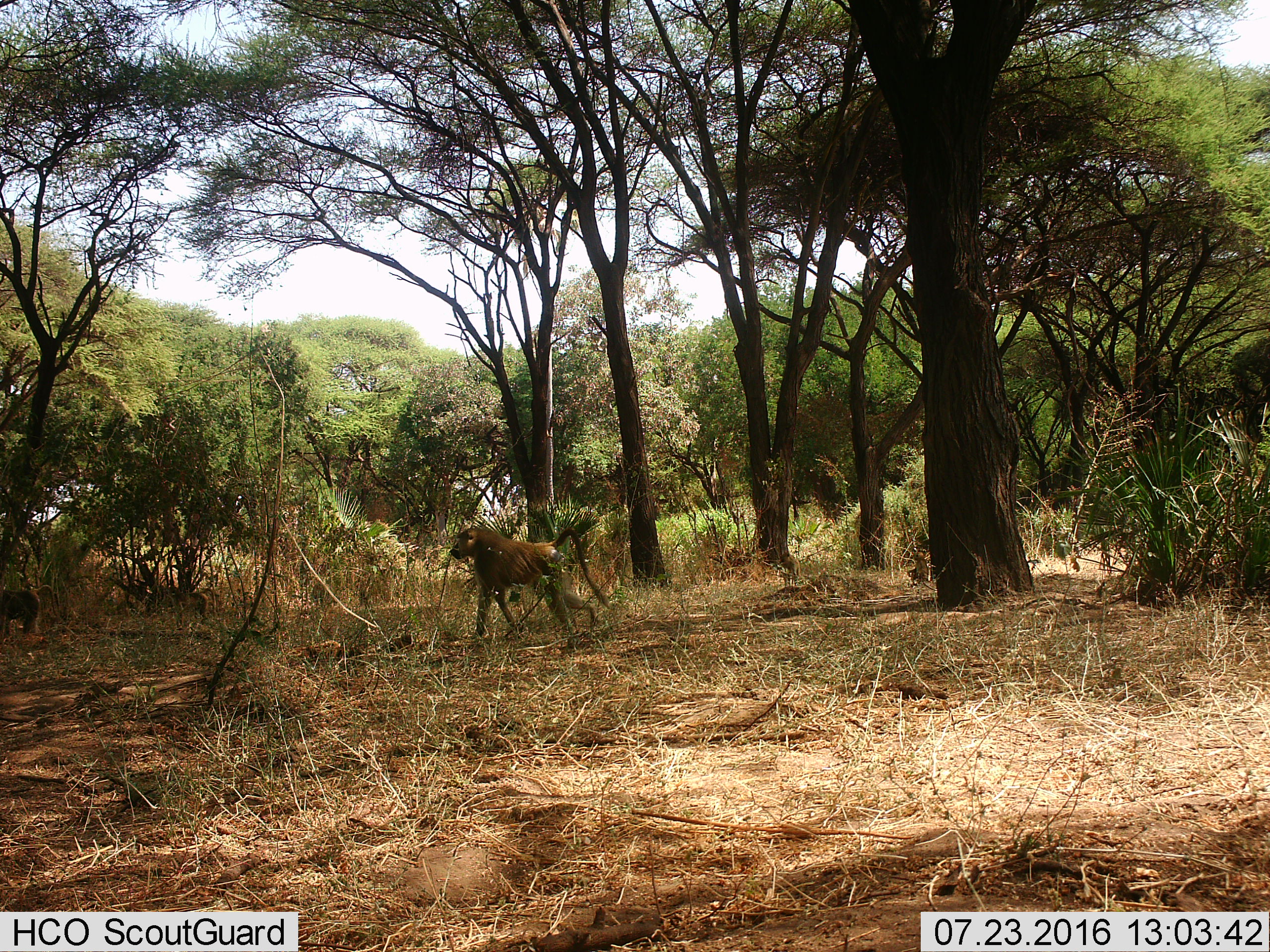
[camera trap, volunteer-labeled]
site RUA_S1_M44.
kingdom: Animalia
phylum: Chordata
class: Mammalia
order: Primates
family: Cercopithecidae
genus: Papio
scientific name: Papio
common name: baboon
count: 1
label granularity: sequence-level